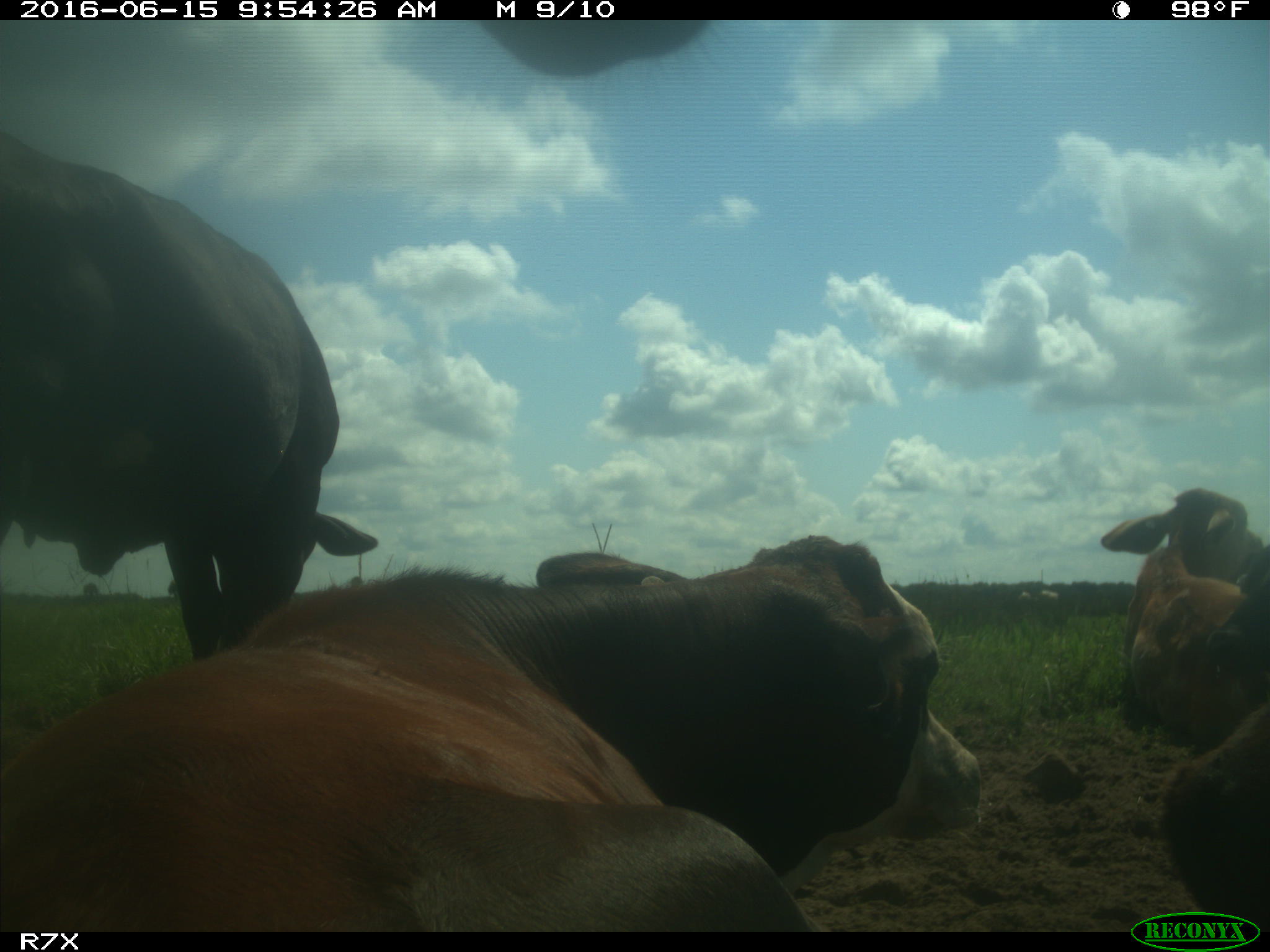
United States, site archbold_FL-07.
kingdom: Animalia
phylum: Chordata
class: Mammalia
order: Artiodactyla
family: Bovidae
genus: Bos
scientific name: Bos taurus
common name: domestic cow